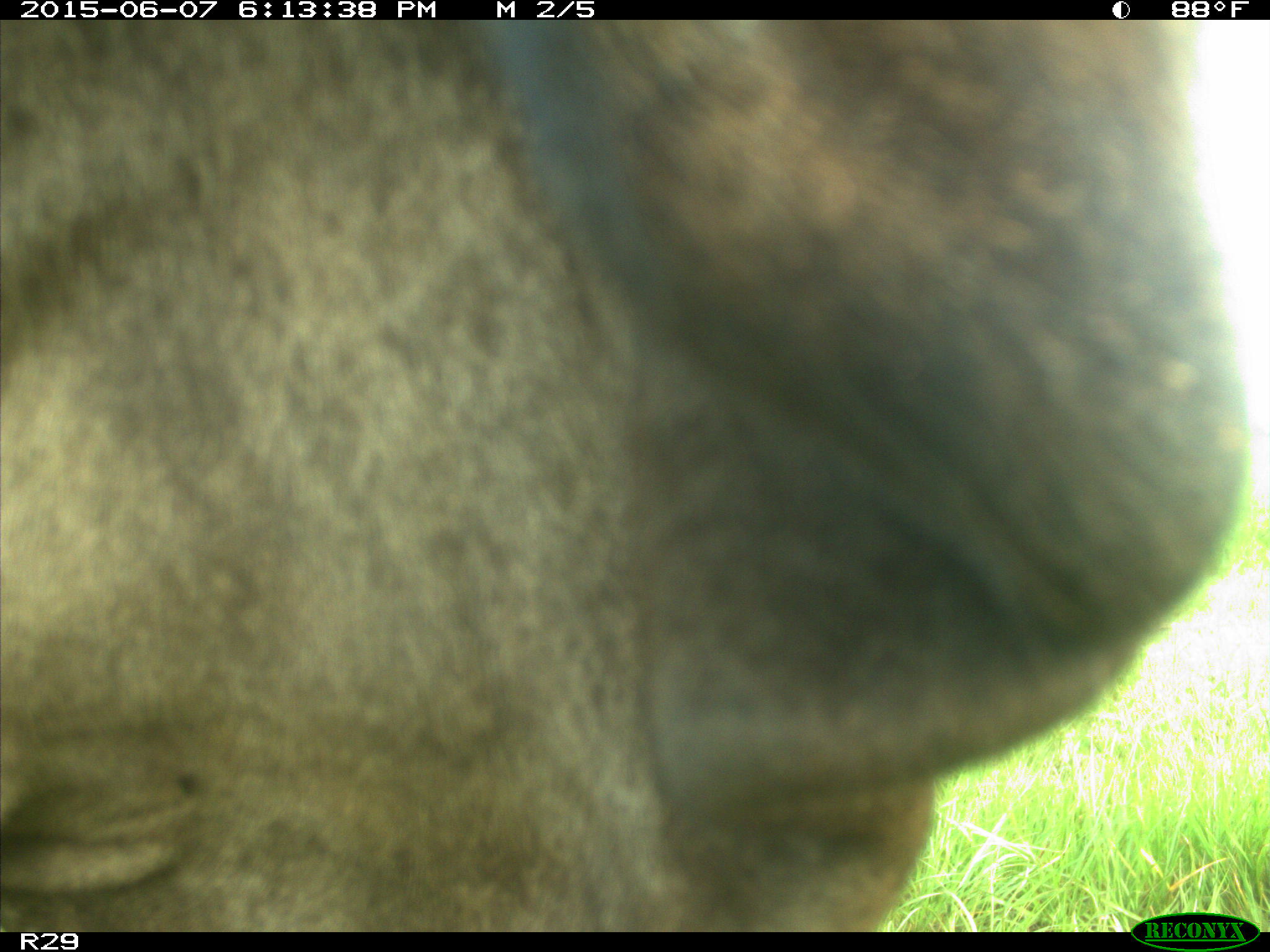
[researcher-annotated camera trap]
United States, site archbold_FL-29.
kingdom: Animalia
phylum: Chordata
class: Mammalia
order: Artiodactyla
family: Bovidae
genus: Bos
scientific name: Bos taurus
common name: domestic cow